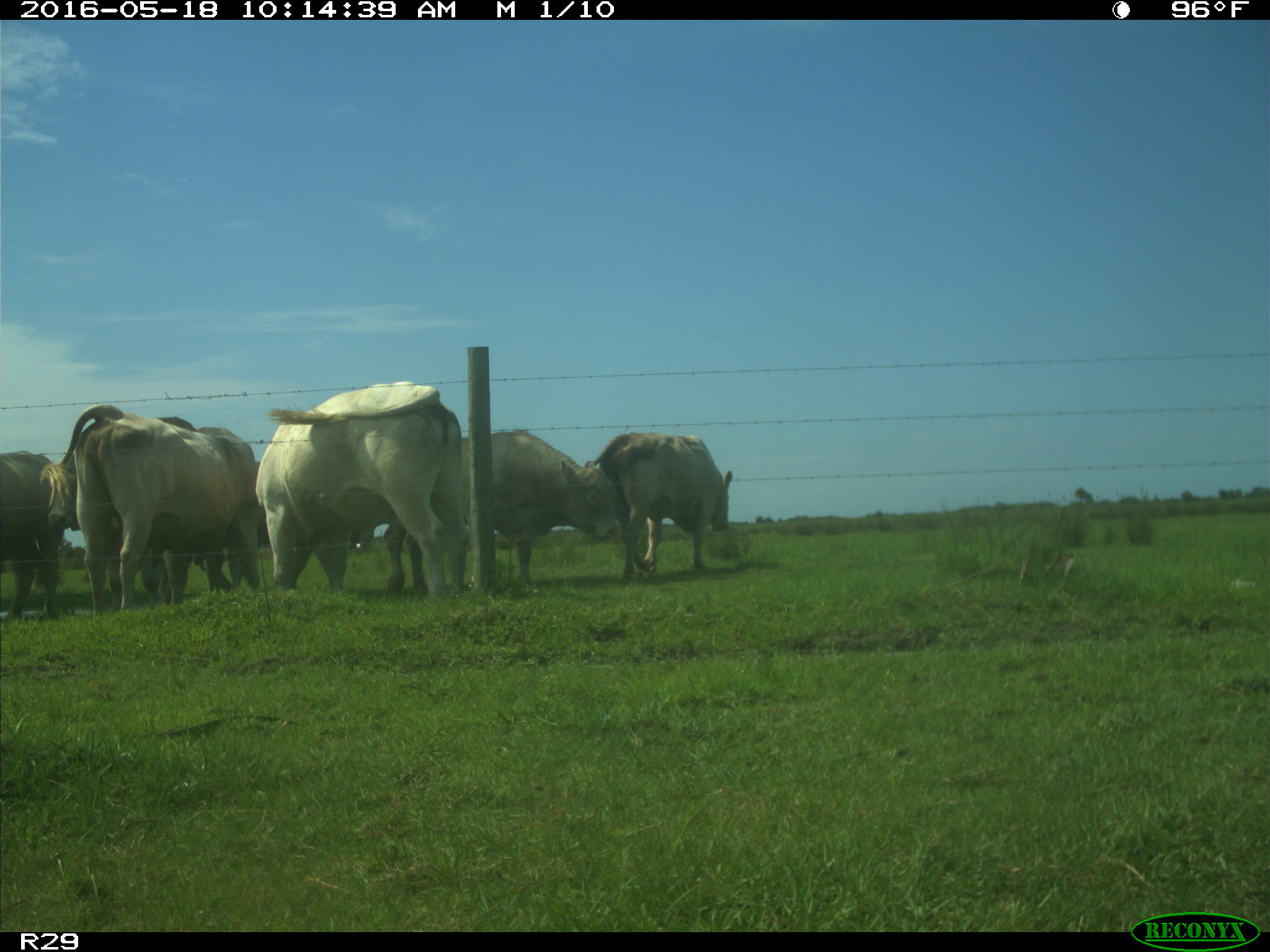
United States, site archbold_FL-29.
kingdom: Animalia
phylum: Chordata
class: Mammalia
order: Artiodactyla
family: Bovidae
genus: Bos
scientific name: Bos taurus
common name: domestic cow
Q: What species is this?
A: Bos taurus (domestic cow).